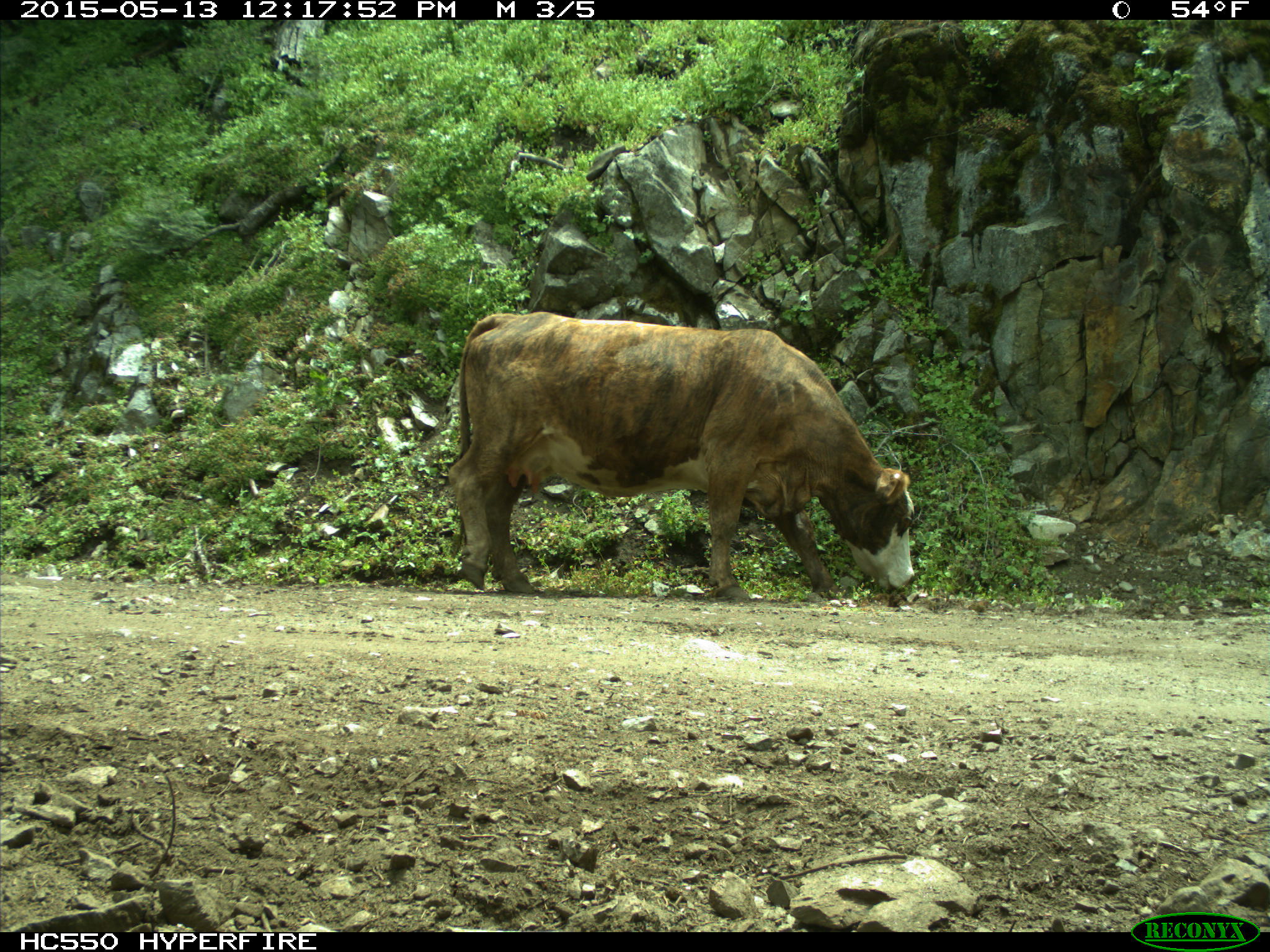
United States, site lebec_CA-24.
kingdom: Animalia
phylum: Chordata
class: Mammalia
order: Artiodactyla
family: Bovidae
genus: Bos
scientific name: Bos taurus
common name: domestic cow